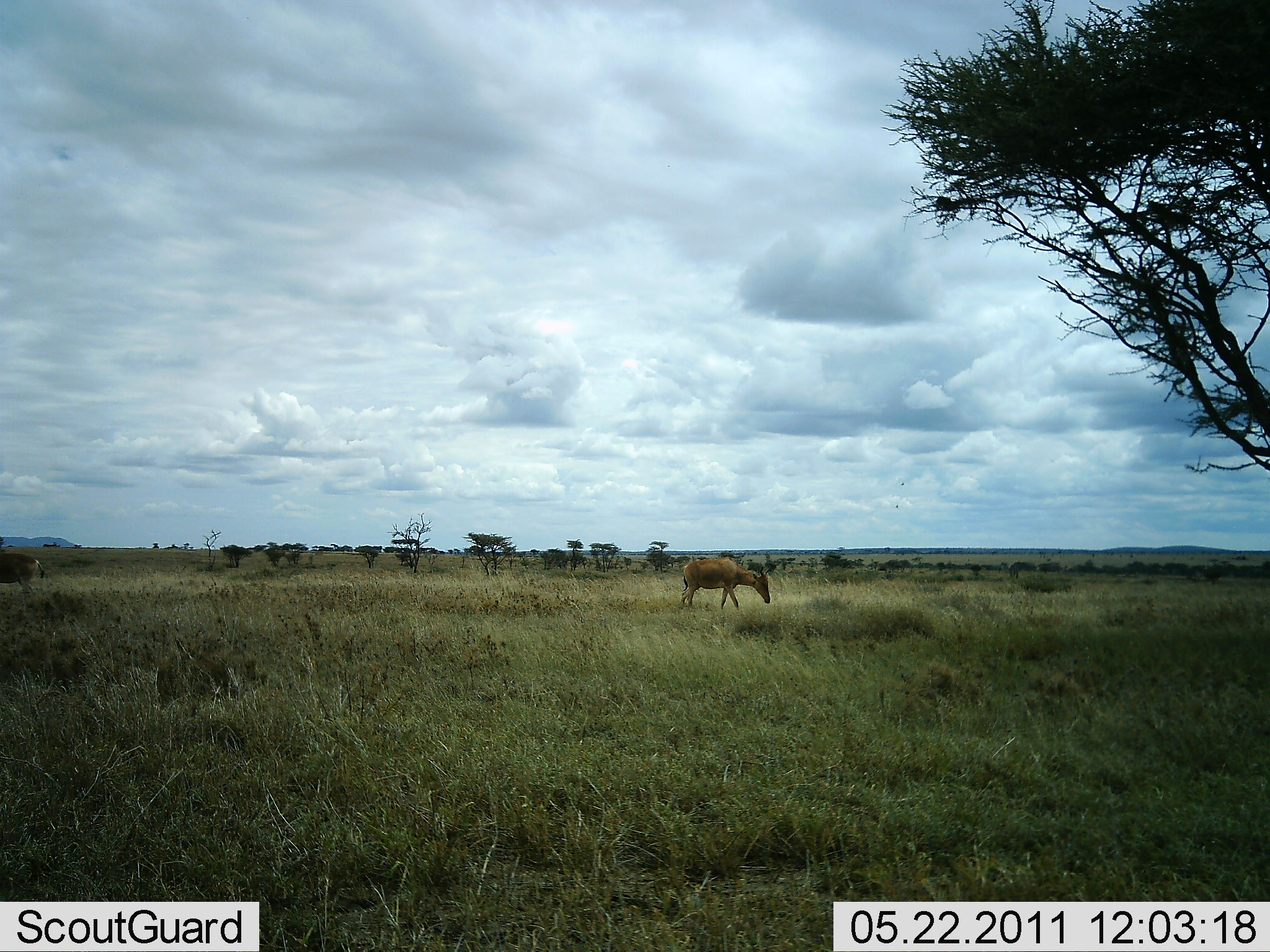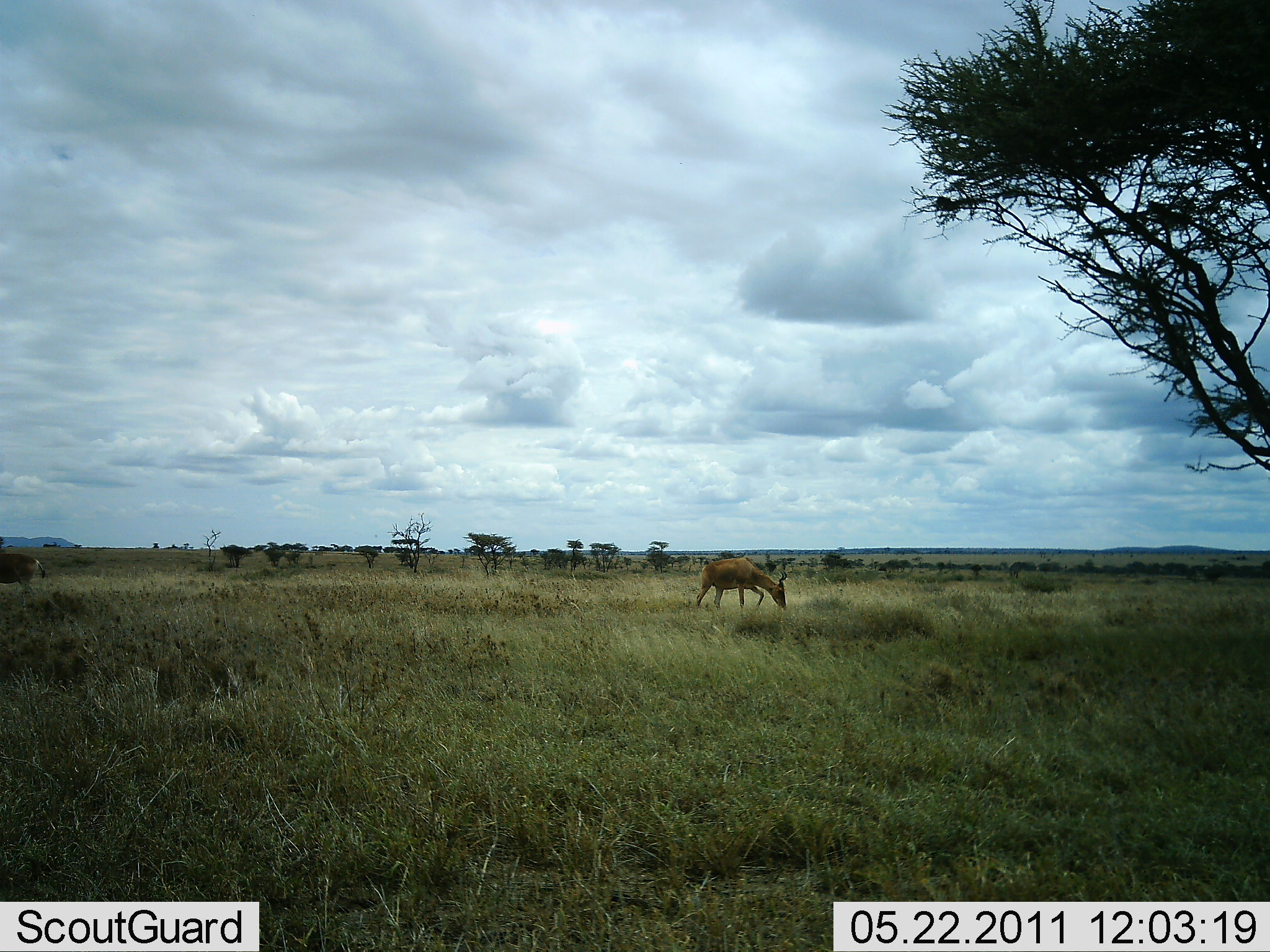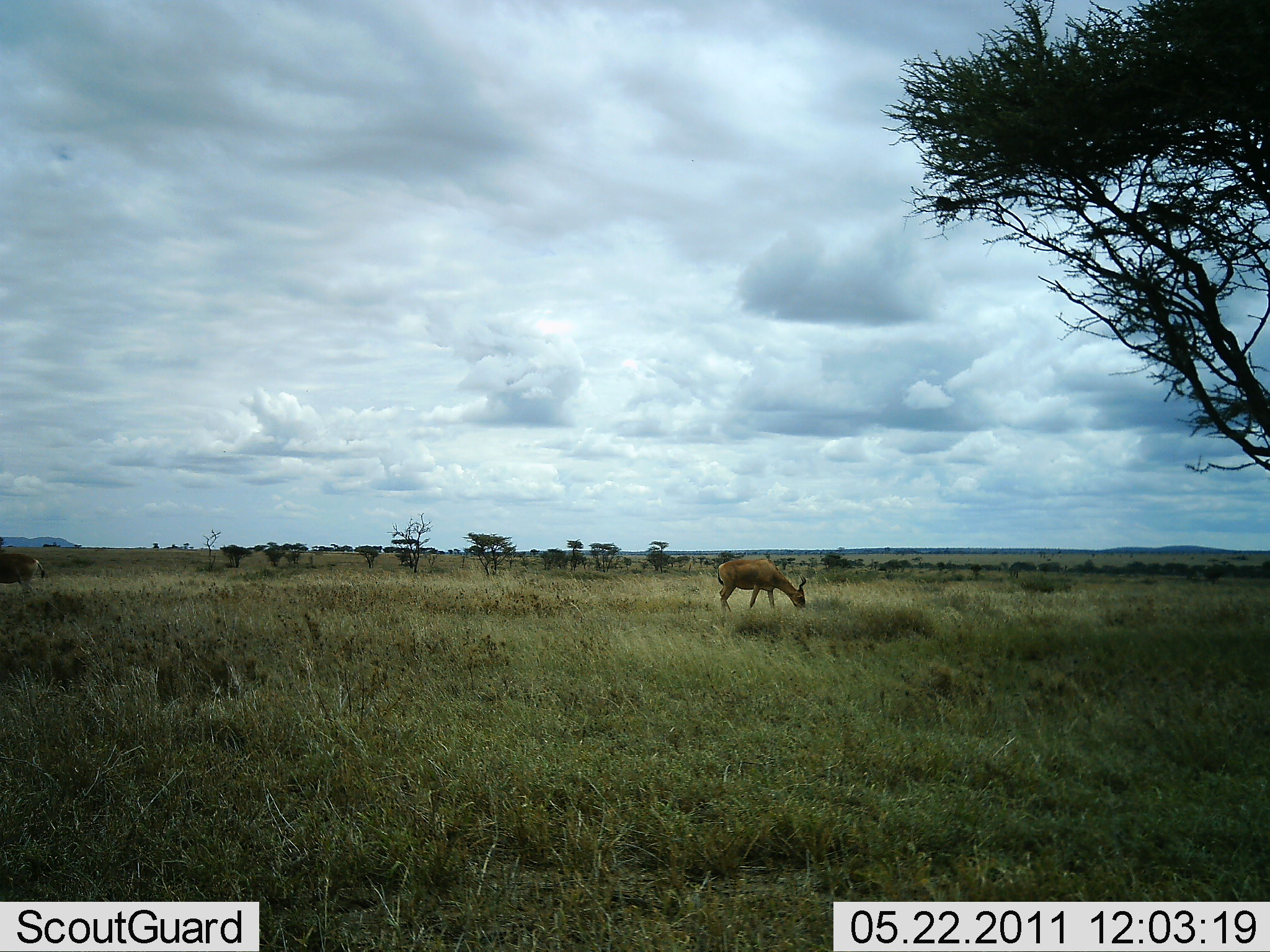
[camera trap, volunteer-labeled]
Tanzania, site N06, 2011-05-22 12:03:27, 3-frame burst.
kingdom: Animalia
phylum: Chordata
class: Mammalia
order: Artiodactyla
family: Bovidae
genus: Alcelaphus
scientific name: Alcelaphus buselaphus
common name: hartebeest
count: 1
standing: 20%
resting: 0%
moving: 40%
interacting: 0%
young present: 0%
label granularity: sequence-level